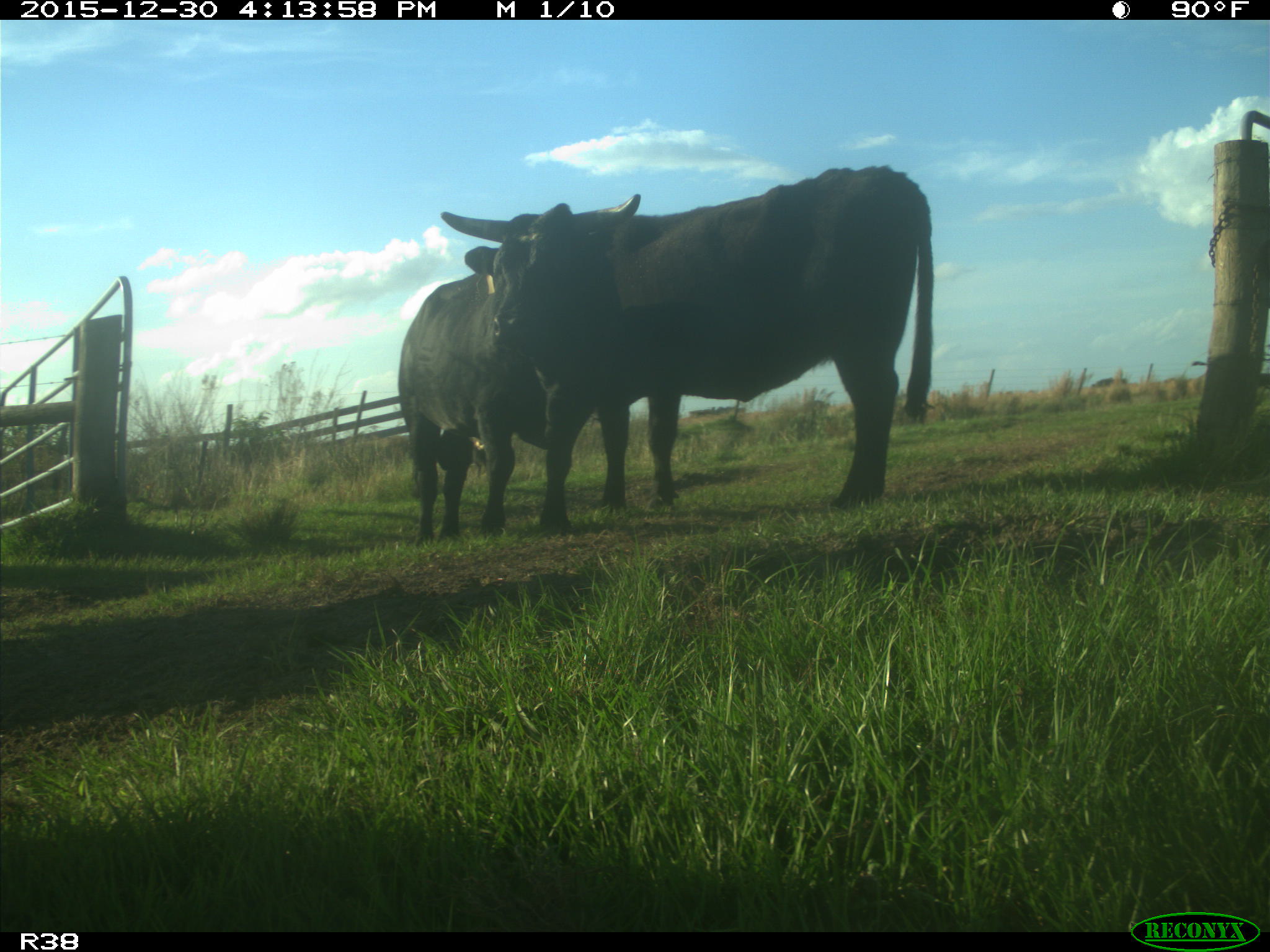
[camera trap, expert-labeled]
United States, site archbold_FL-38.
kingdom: Animalia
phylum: Chordata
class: Mammalia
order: Artiodactyla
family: Bovidae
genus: Bos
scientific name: Bos taurus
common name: domestic cow